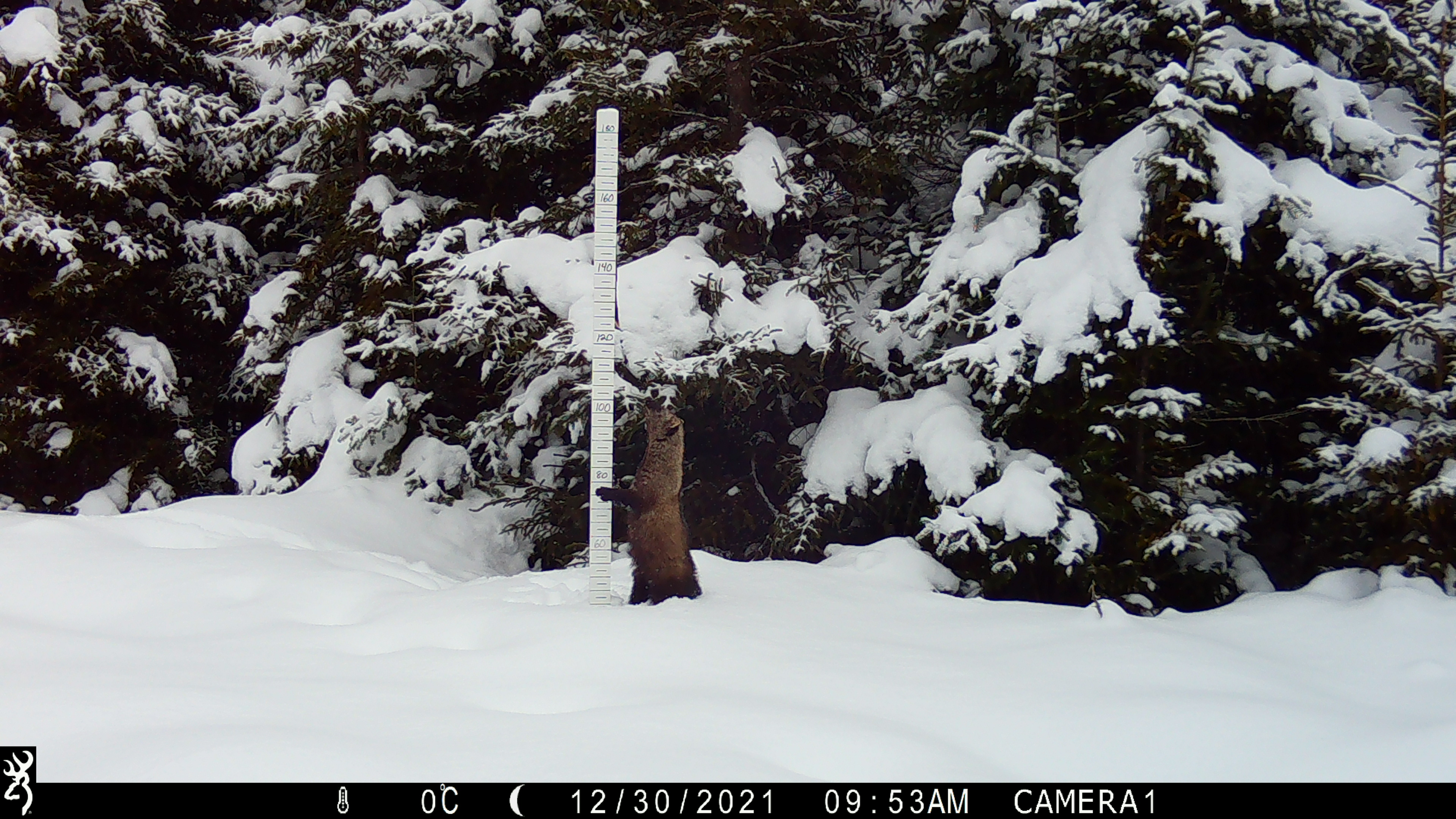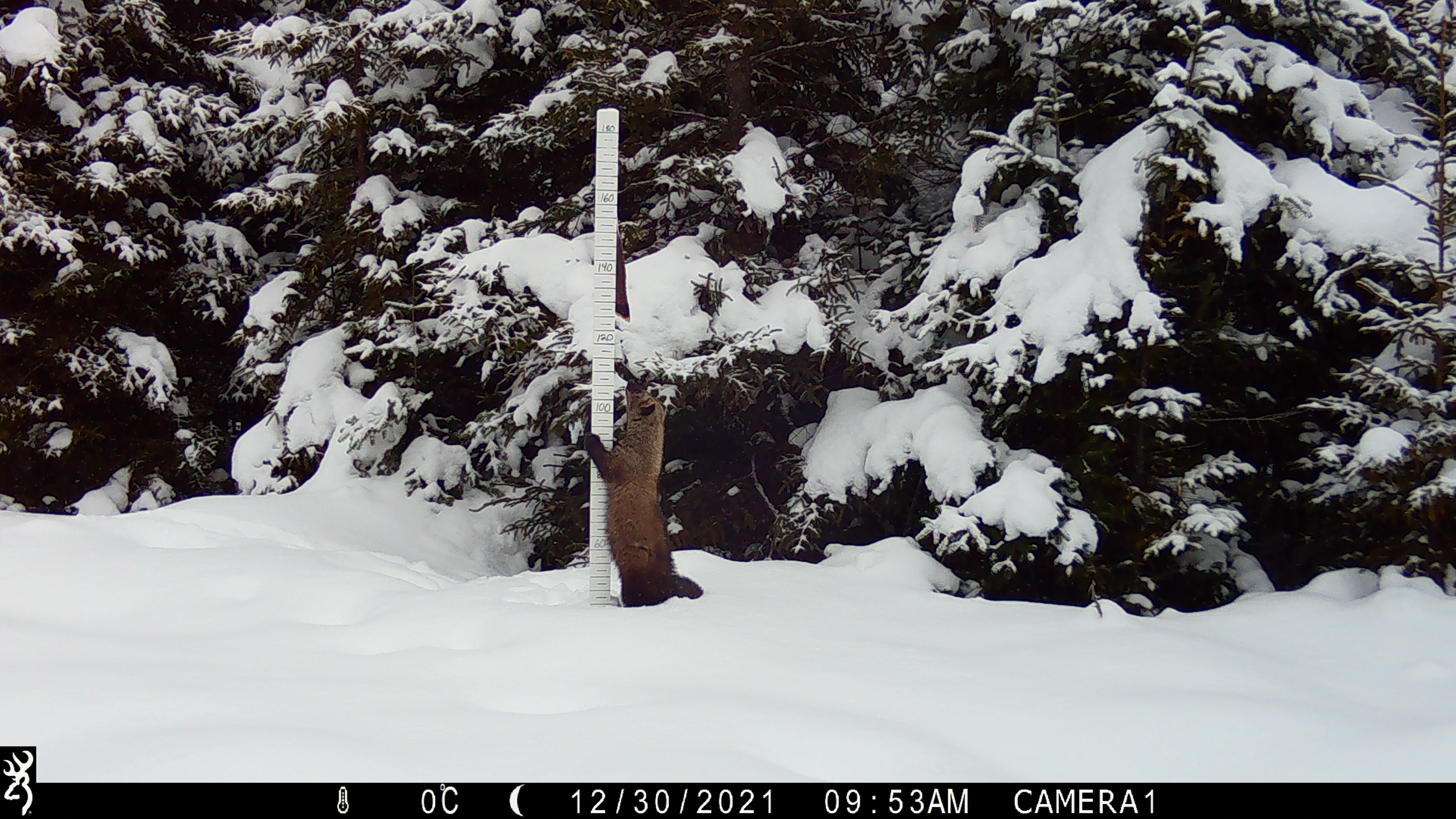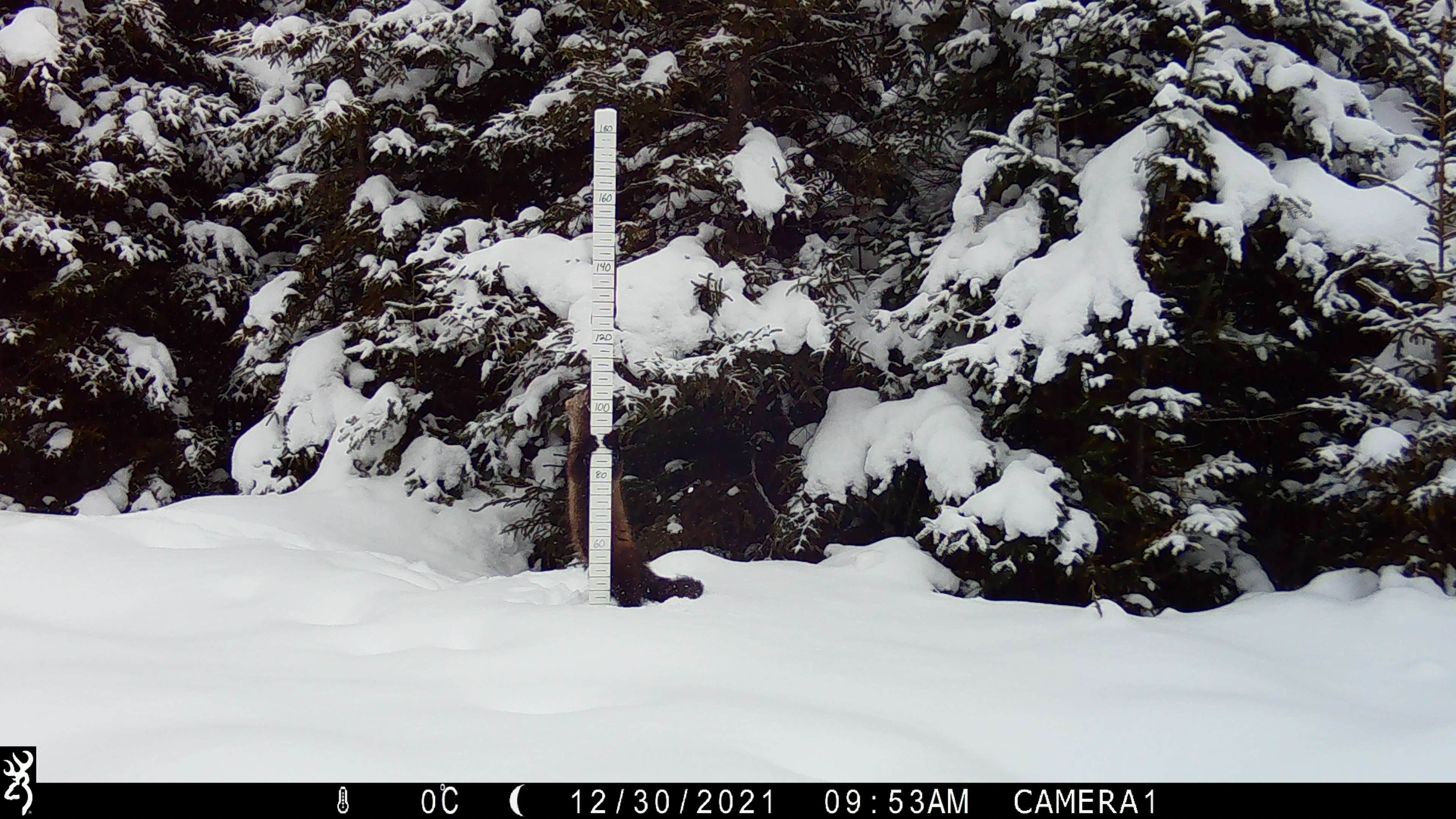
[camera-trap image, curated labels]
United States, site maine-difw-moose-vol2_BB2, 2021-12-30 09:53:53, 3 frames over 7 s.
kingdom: Animalia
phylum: Chordata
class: Mammalia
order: Carnivora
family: Mustelidae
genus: Pekania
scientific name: Pekania pennanti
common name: fisher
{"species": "fisher (Pekania pennanti)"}